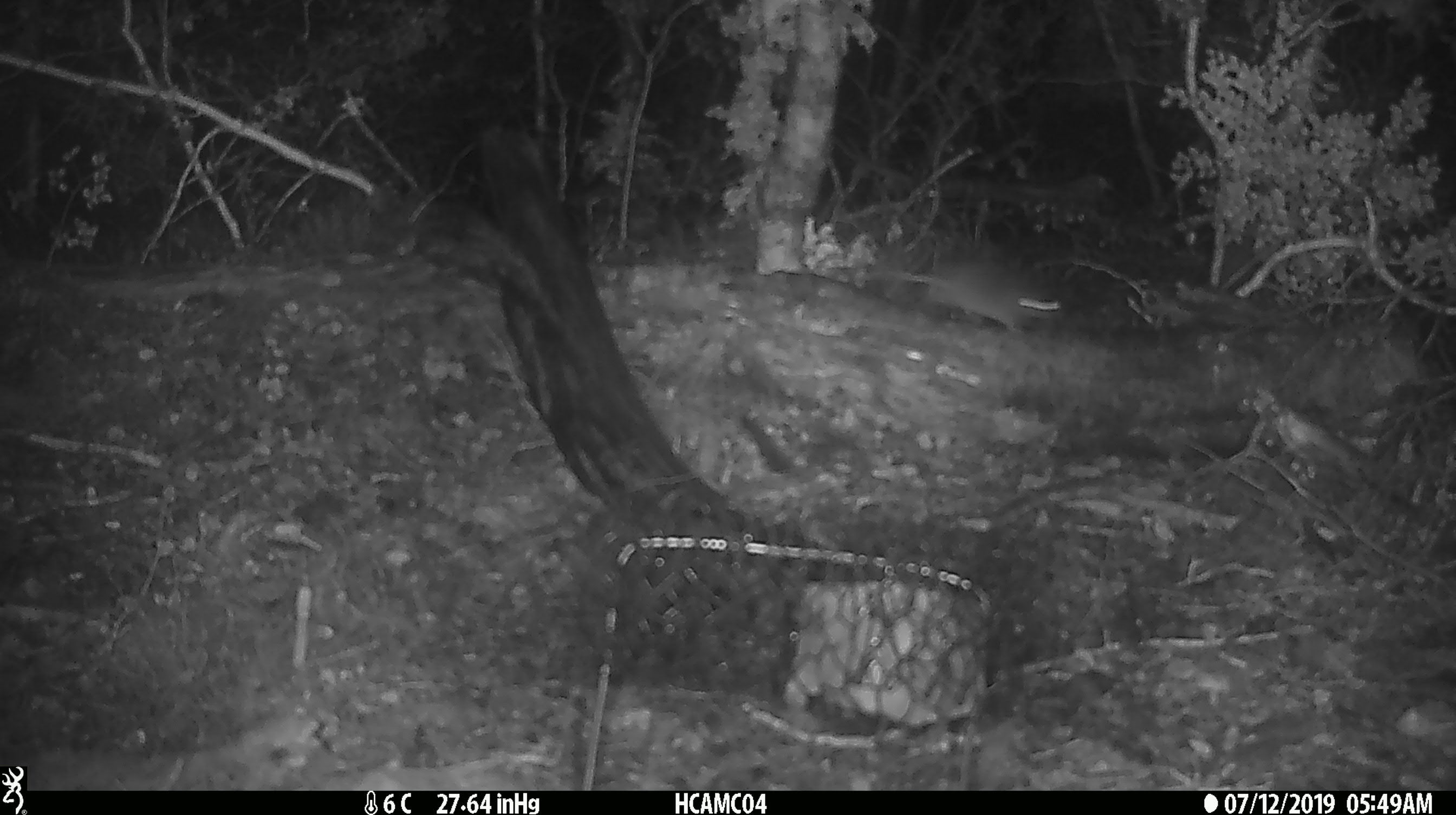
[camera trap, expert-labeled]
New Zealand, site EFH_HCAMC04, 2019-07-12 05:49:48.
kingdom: Animalia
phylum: Chordata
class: Mammalia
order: Rodentia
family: Muridae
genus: Mus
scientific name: Mus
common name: mouse